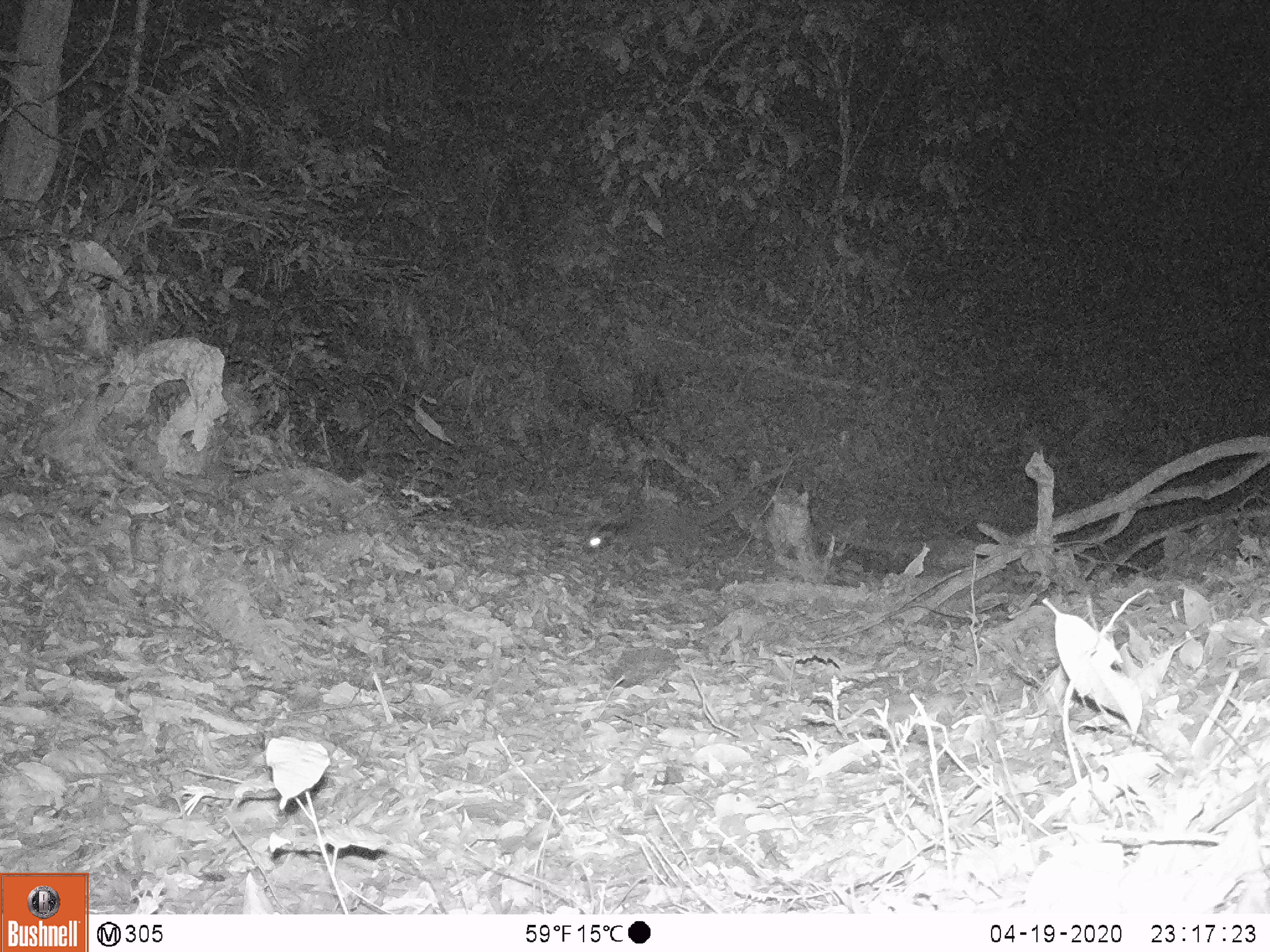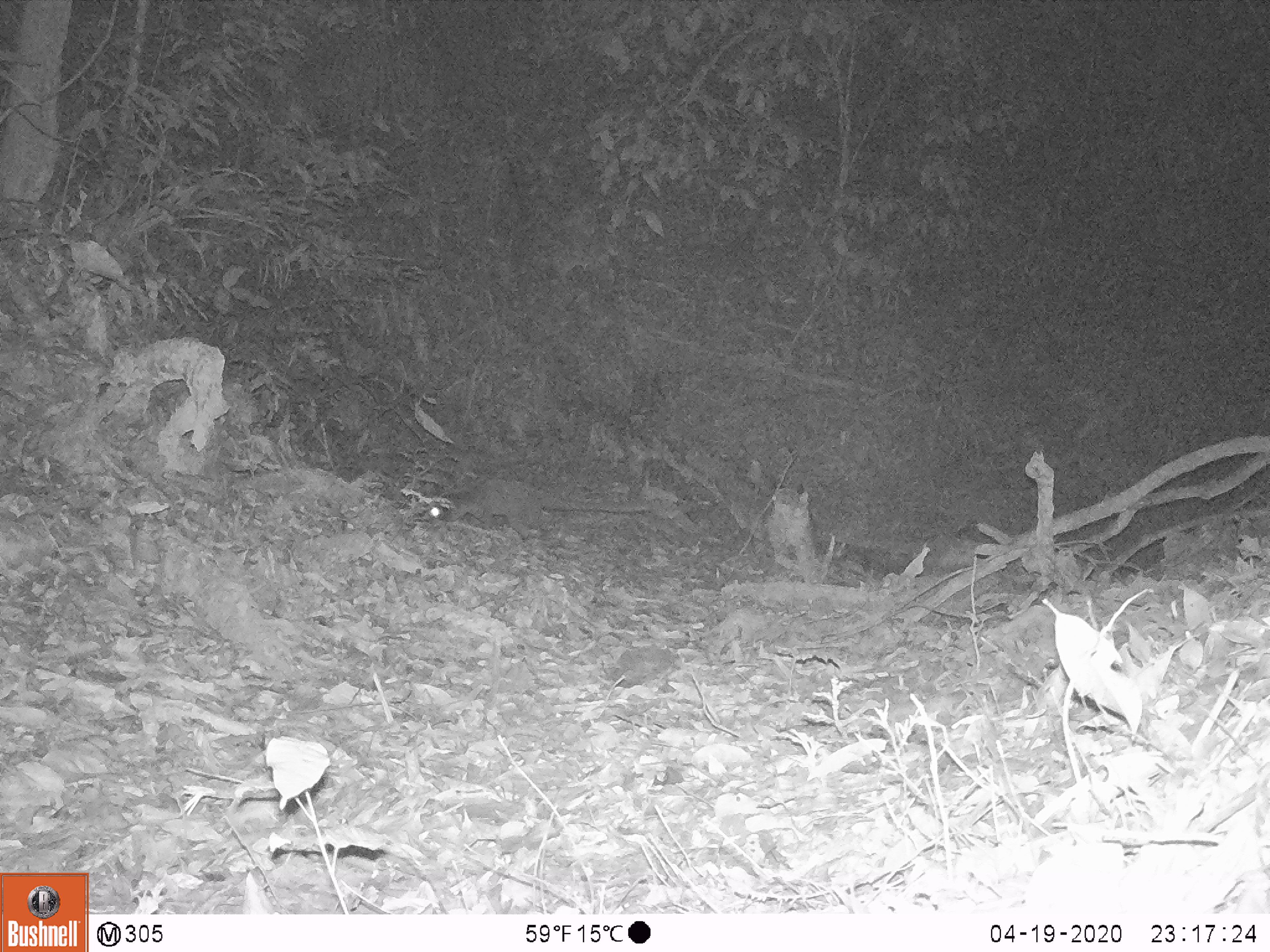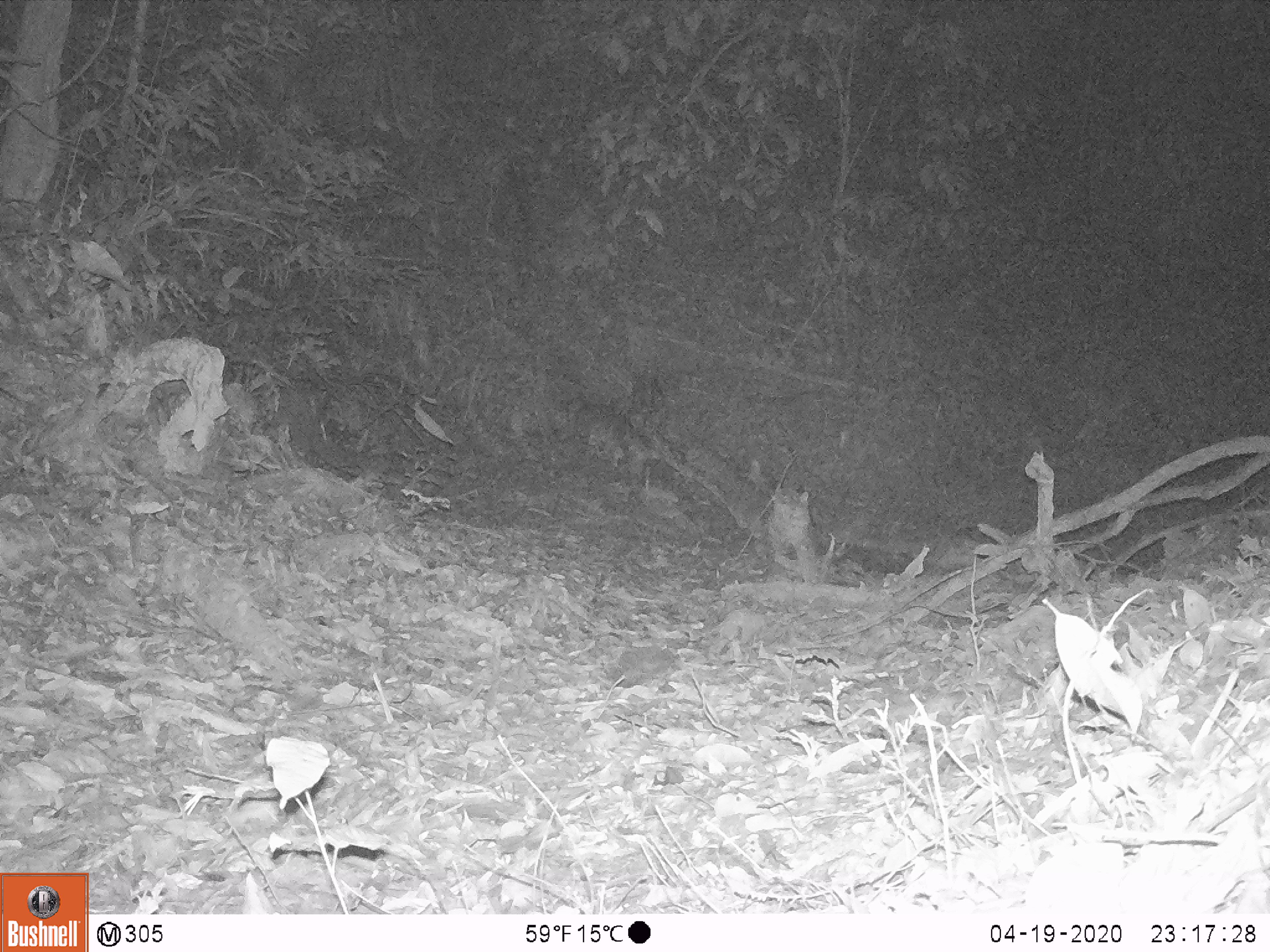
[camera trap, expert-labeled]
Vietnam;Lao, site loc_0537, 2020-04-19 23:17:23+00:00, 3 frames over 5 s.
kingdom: Animalia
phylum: Chordata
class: Mammalia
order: Carnivora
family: Viverridae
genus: Paguma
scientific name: Paguma larvata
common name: masked palm civet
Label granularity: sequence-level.